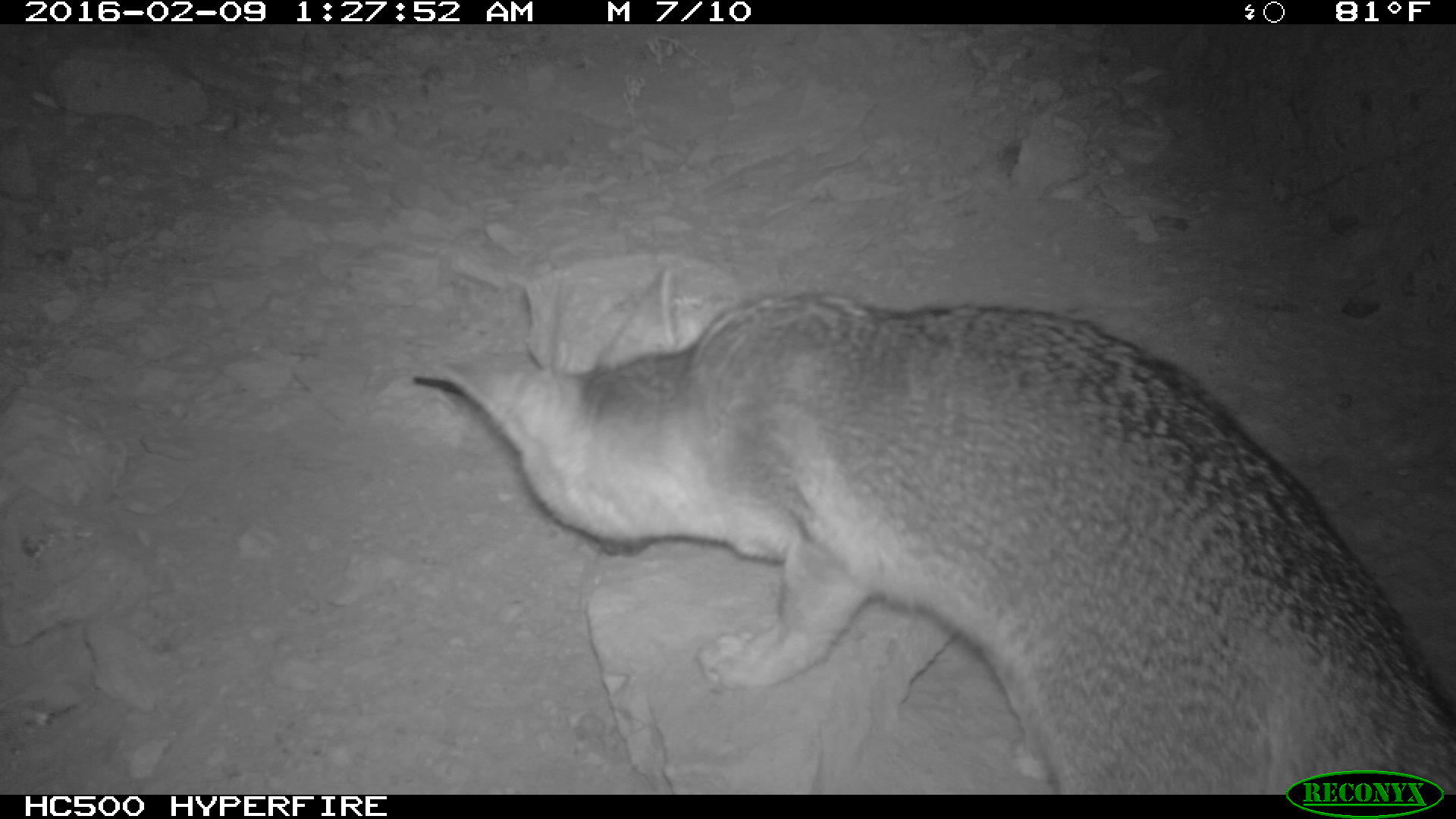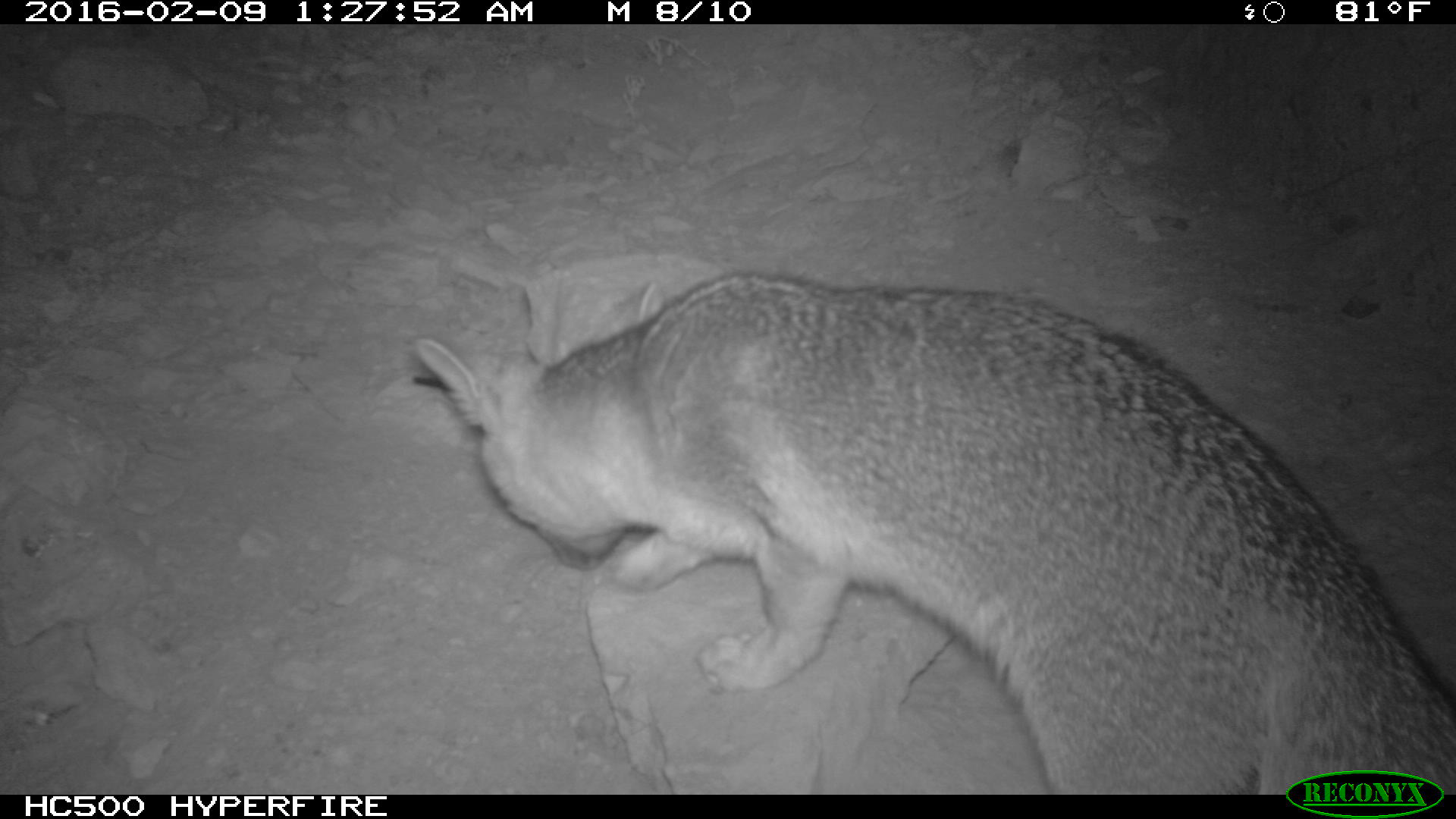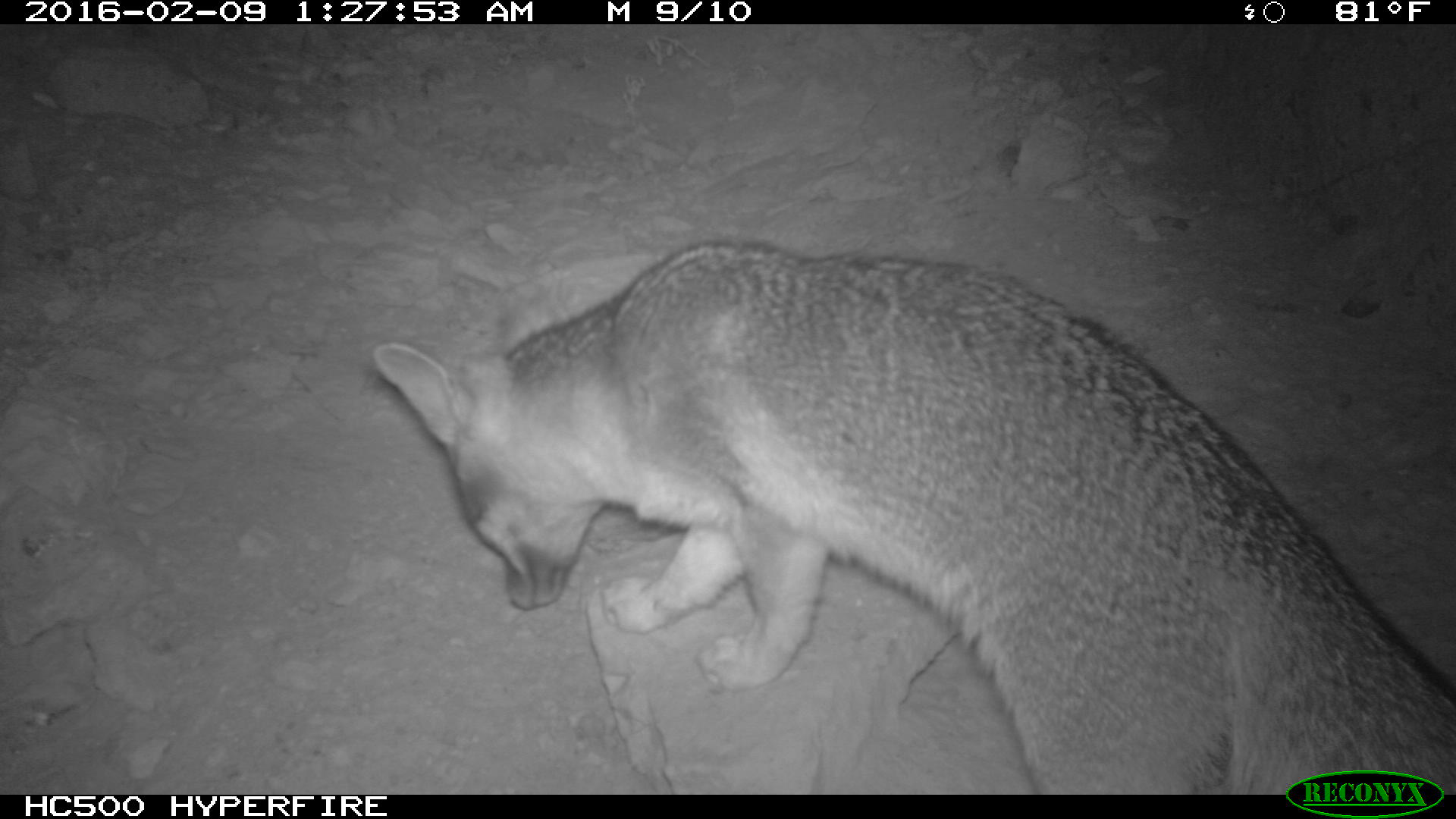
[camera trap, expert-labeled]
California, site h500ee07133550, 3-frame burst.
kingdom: Animalia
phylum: Chordata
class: Mammalia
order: Carnivora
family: Canidae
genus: Urocyon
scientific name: Urocyon littoralis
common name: island fox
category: fox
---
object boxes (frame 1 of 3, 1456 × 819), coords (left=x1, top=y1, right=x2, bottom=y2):
fox: (left=413, top=262, right=1455, bottom=795)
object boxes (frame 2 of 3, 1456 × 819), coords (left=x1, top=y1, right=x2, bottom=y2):
fox: (left=410, top=271, right=1455, bottom=791)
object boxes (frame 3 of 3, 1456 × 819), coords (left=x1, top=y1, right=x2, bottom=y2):
fox: (left=371, top=242, right=1455, bottom=794)